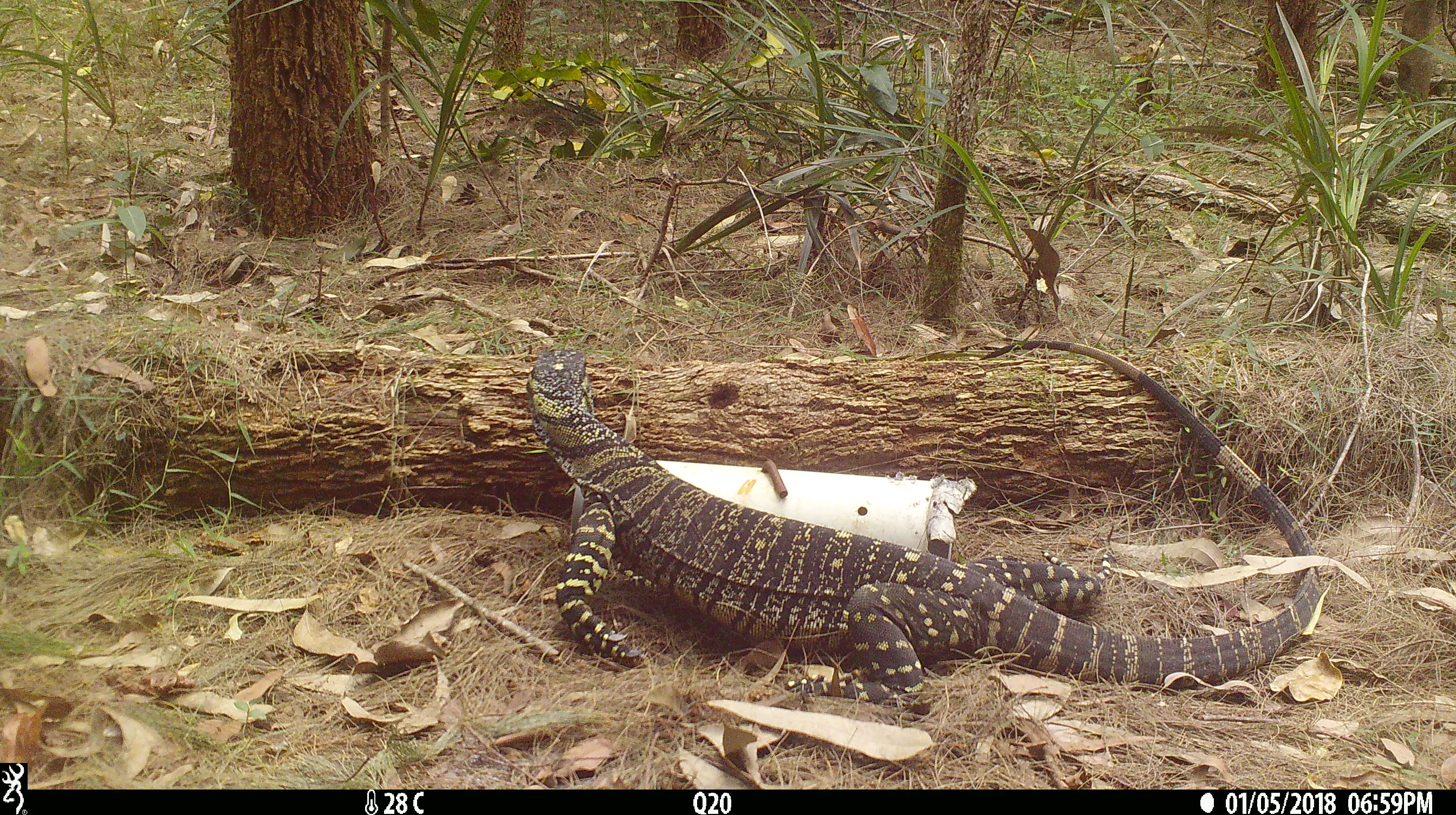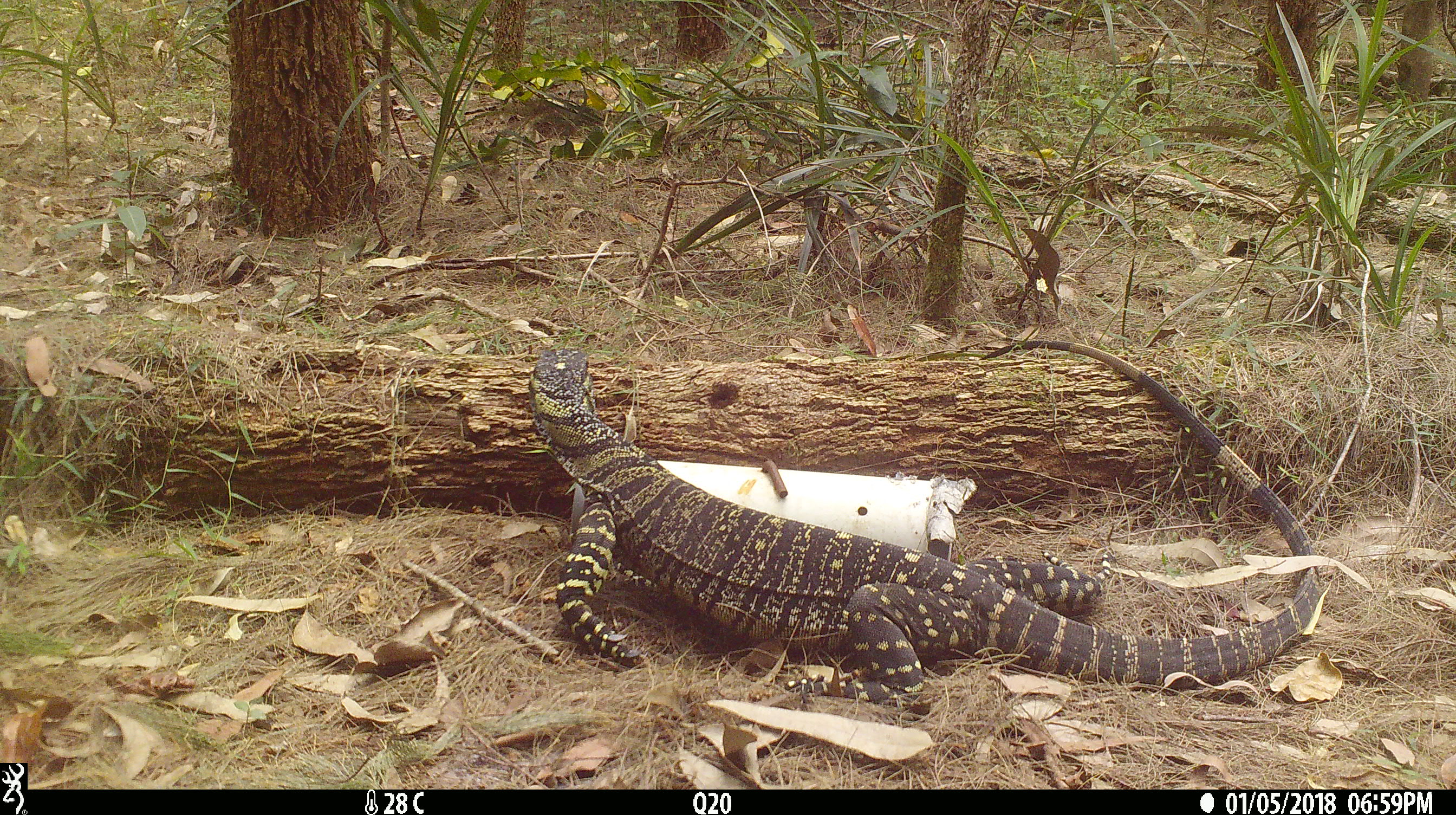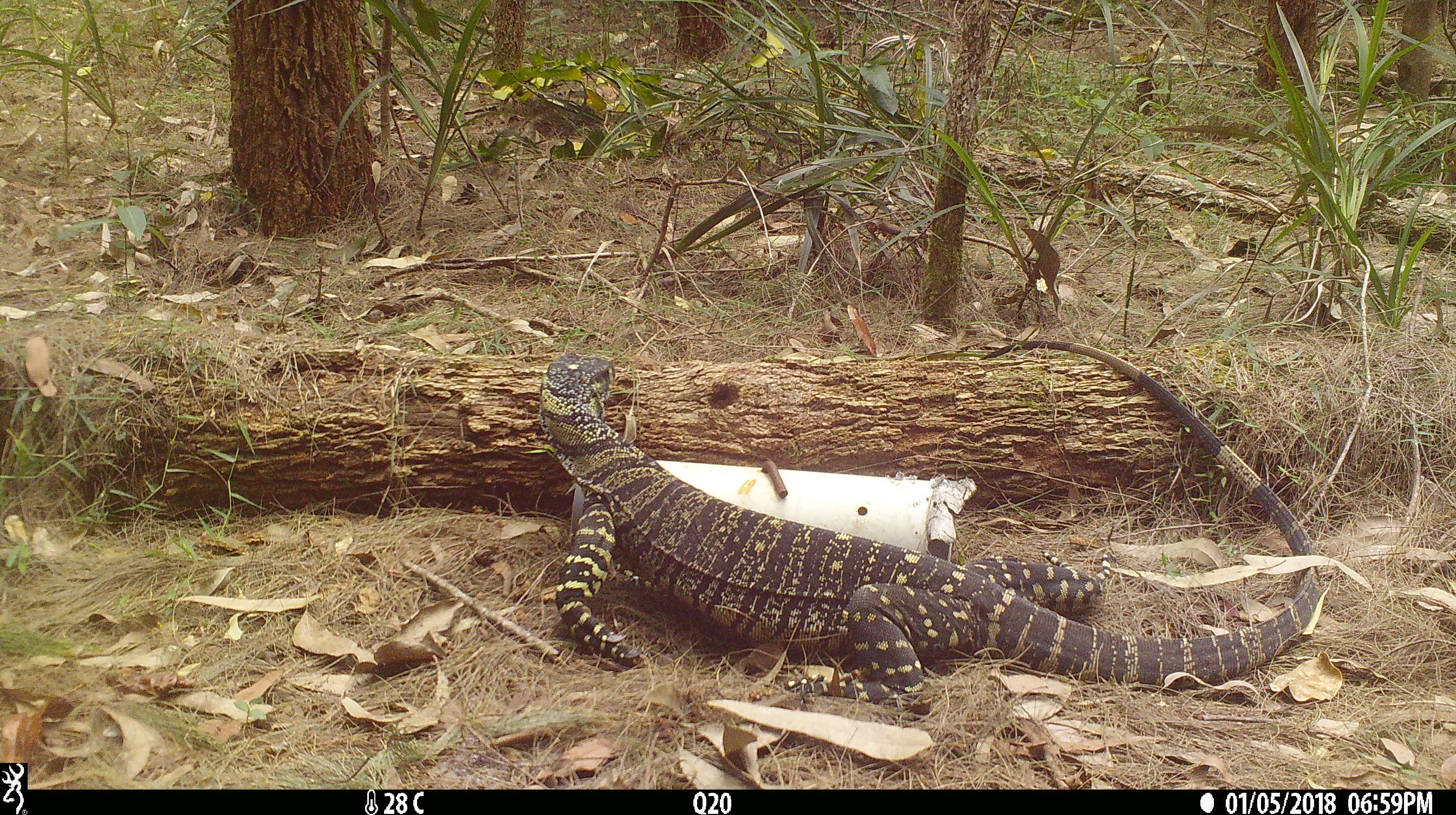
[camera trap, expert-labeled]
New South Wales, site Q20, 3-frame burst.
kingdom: Animalia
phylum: Chordata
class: Reptilia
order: Squamata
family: Varanidae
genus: Varanus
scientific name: Varanus varius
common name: lace monitor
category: goanna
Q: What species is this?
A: Goanna (lace monitor) (Varanus varius).